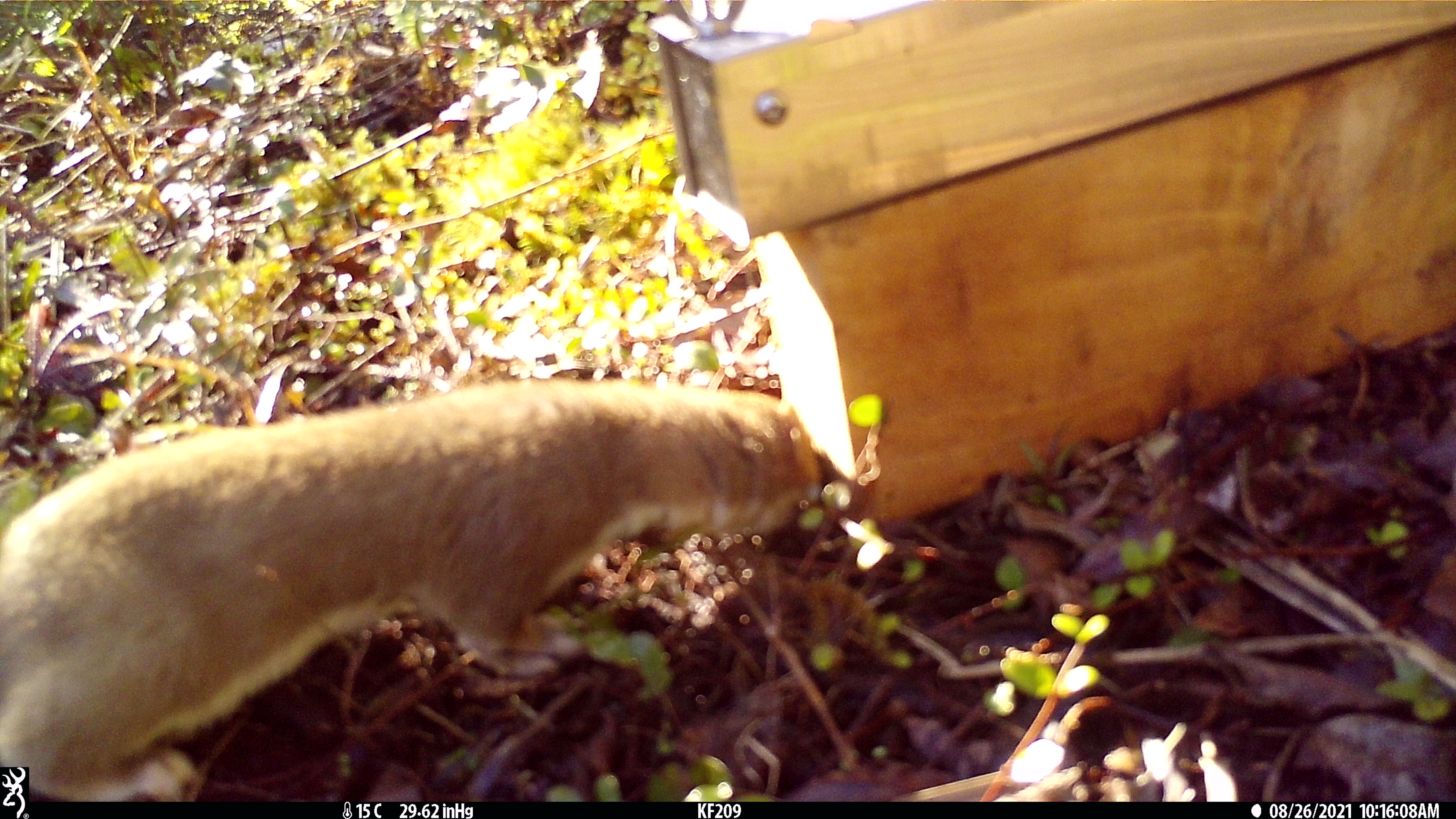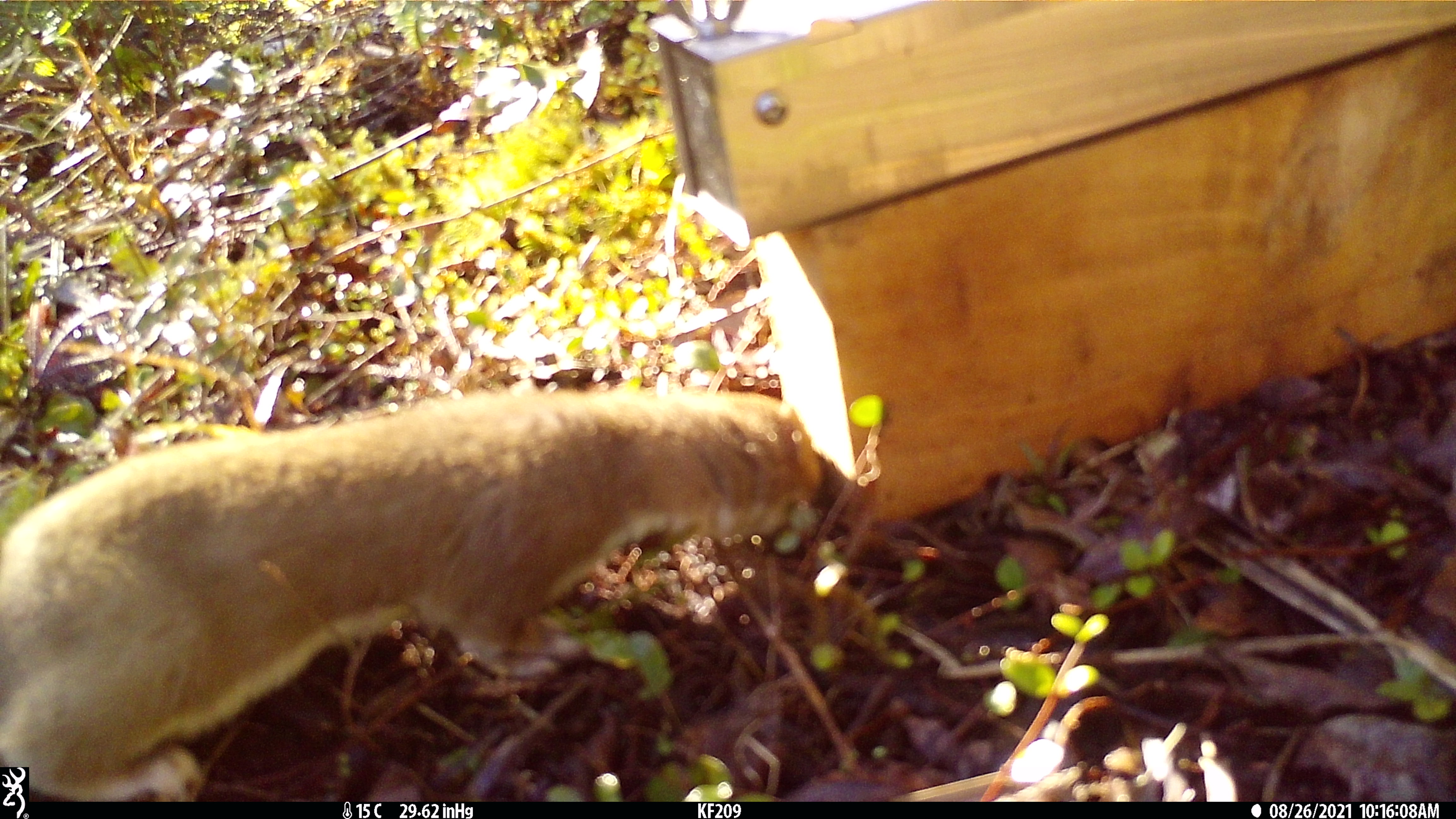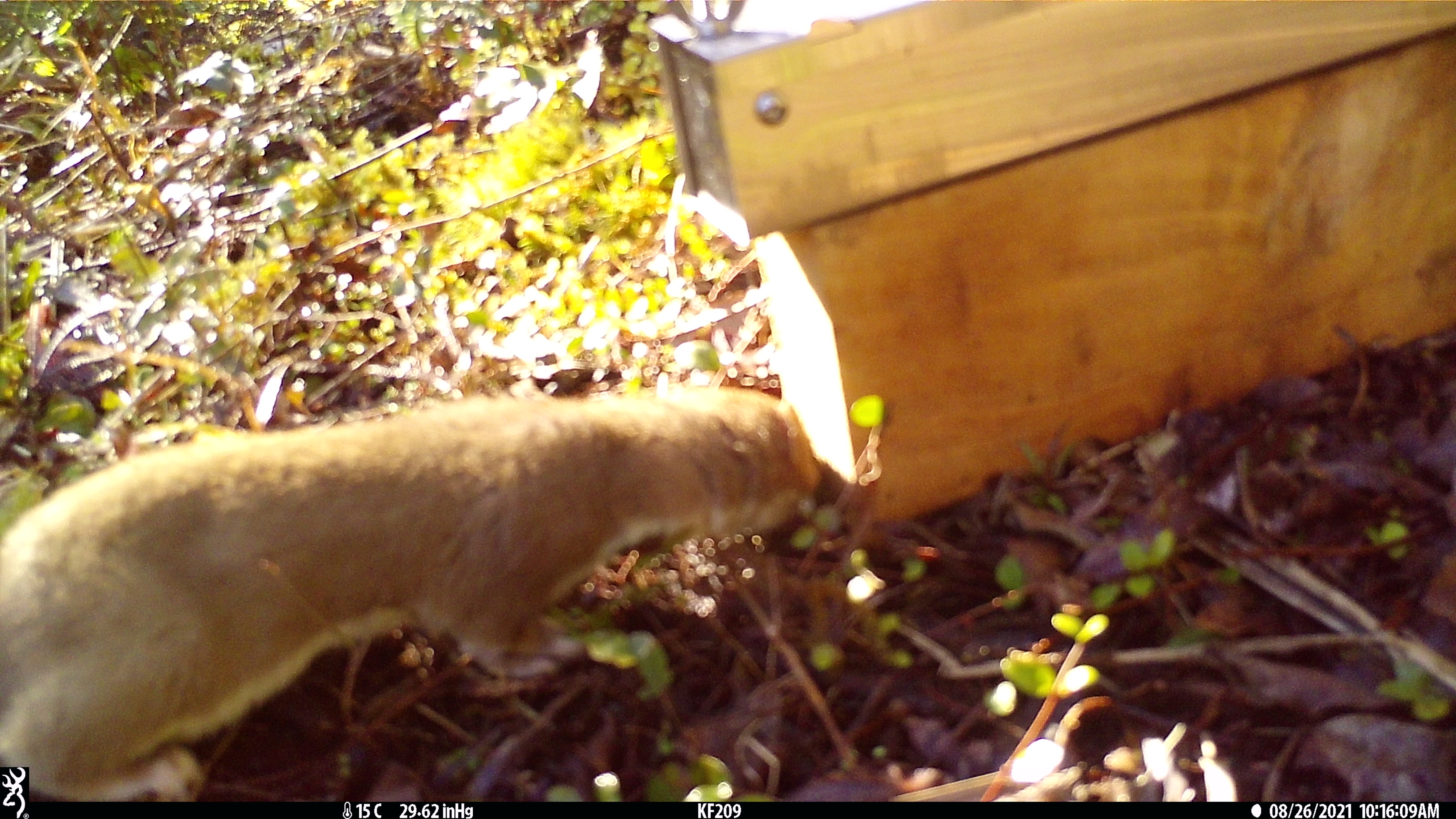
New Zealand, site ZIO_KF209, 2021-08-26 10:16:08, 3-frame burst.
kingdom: Animalia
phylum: Chordata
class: Mammalia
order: Carnivora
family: Mustelidae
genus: Mustela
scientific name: Mustela erminea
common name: stoat